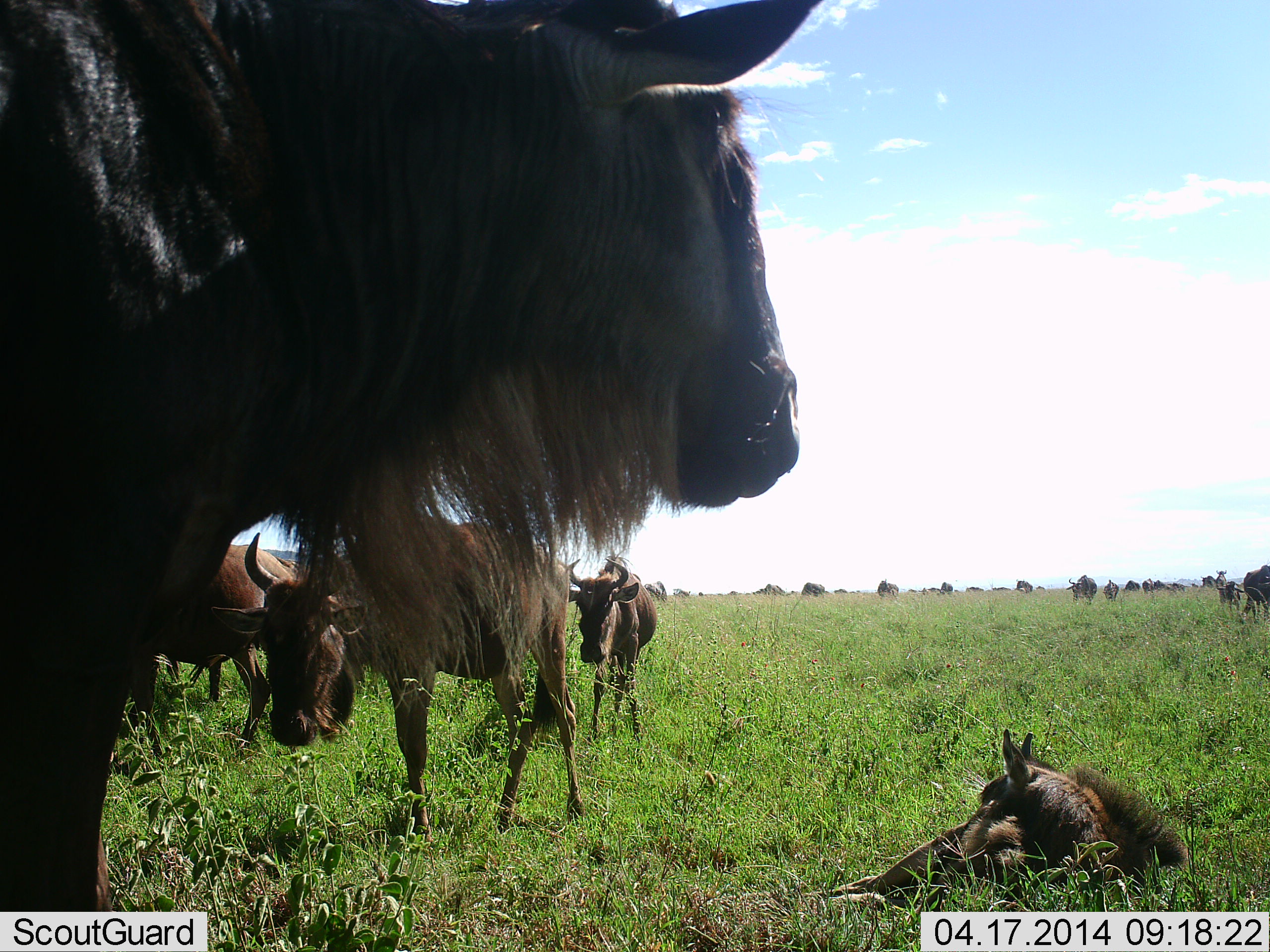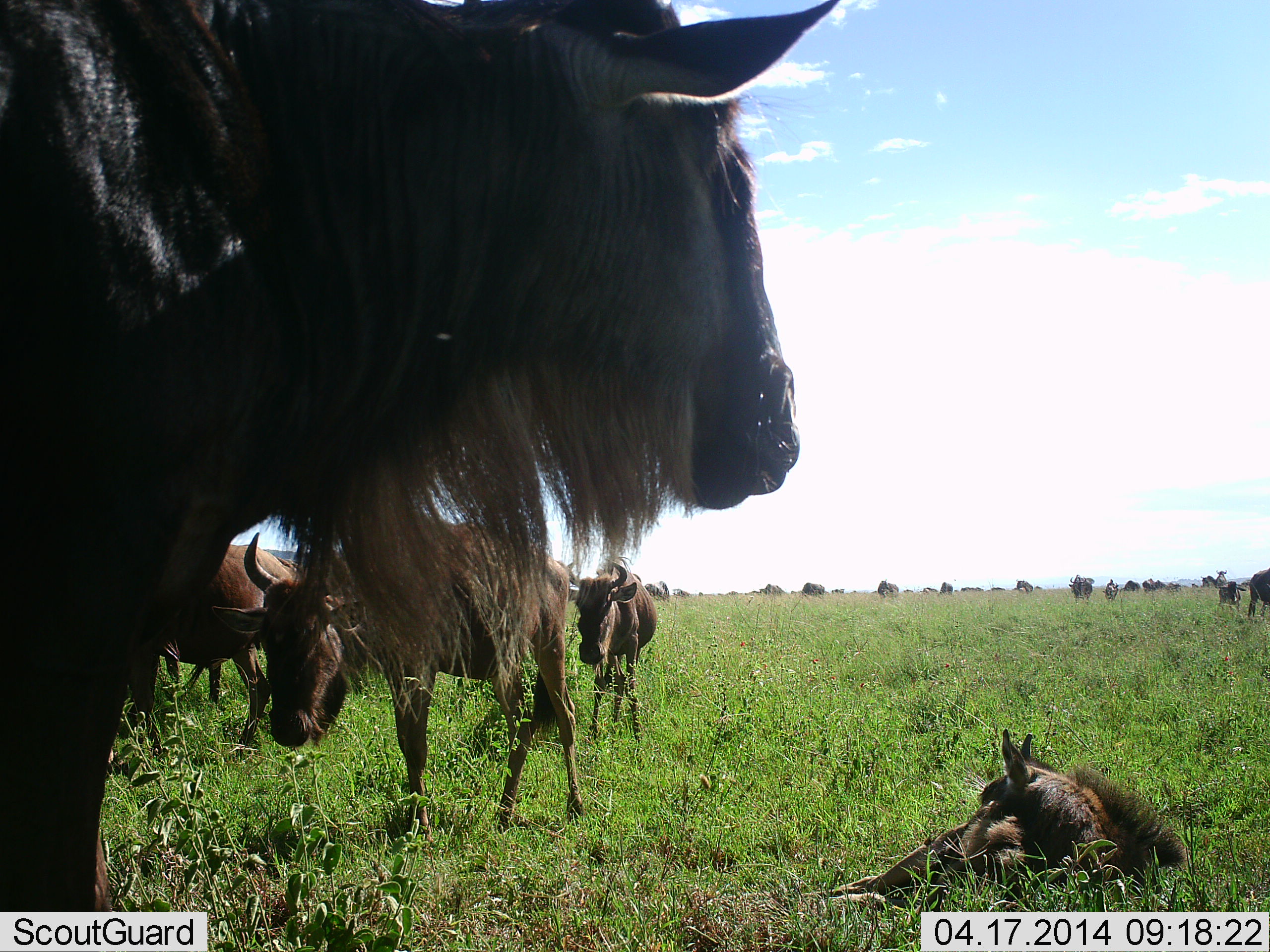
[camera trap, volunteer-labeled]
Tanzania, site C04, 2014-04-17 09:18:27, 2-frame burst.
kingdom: Animalia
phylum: Chordata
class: Mammalia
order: Artiodactyla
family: Bovidae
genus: Connochaetes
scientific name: Connochaetes taurinus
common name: blue wildebeest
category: wildebeest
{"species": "wildebeest (blue wildebeest) (Connochaetes taurinus)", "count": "11-50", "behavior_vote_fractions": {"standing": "80%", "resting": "80%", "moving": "10%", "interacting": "0%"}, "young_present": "30%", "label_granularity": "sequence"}